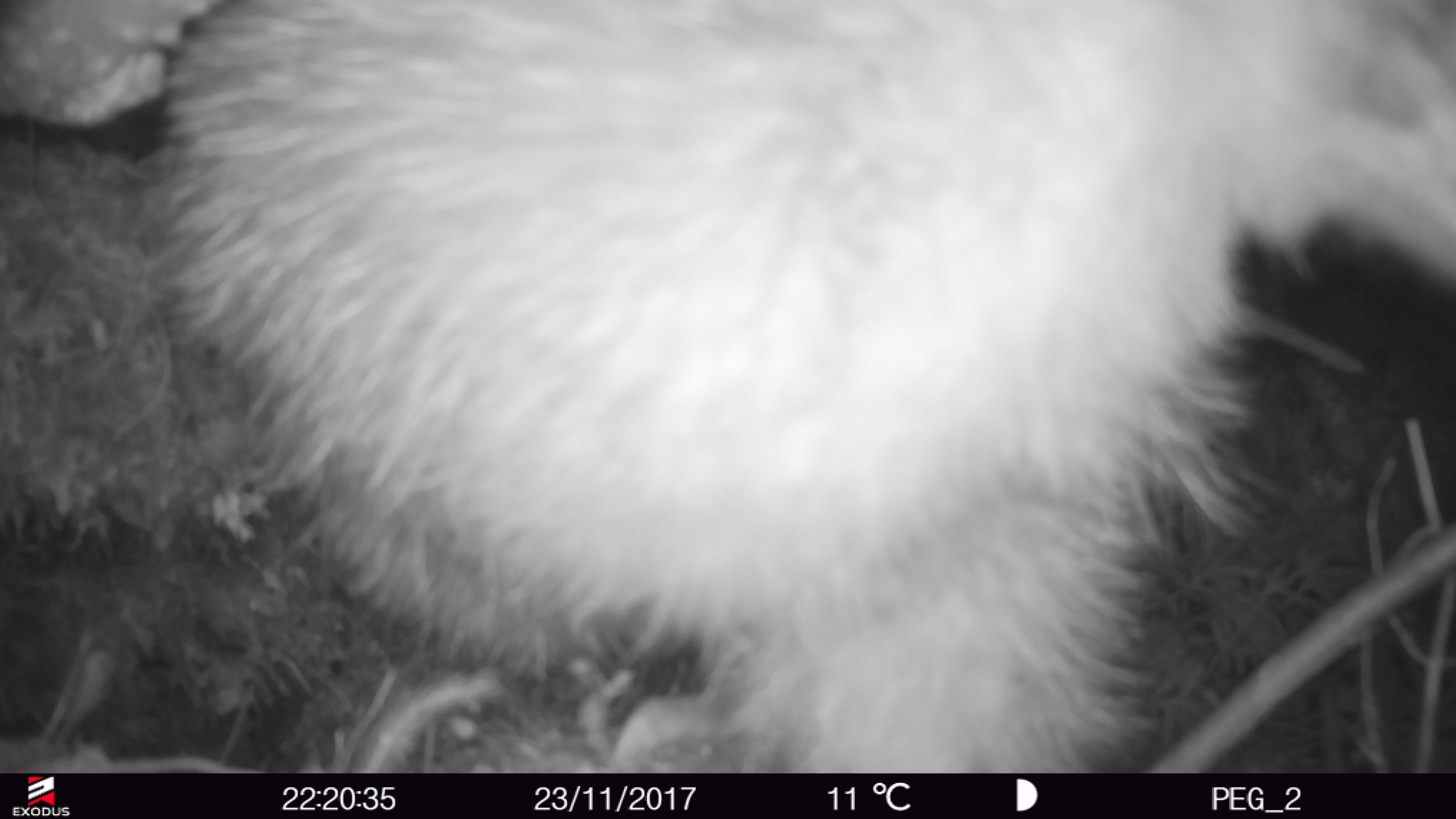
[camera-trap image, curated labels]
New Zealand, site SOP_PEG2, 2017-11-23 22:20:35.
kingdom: Animalia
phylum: Chordata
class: Aves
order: Apterygiformes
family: Apterygidae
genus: Apteryx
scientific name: Apteryx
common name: kiwi